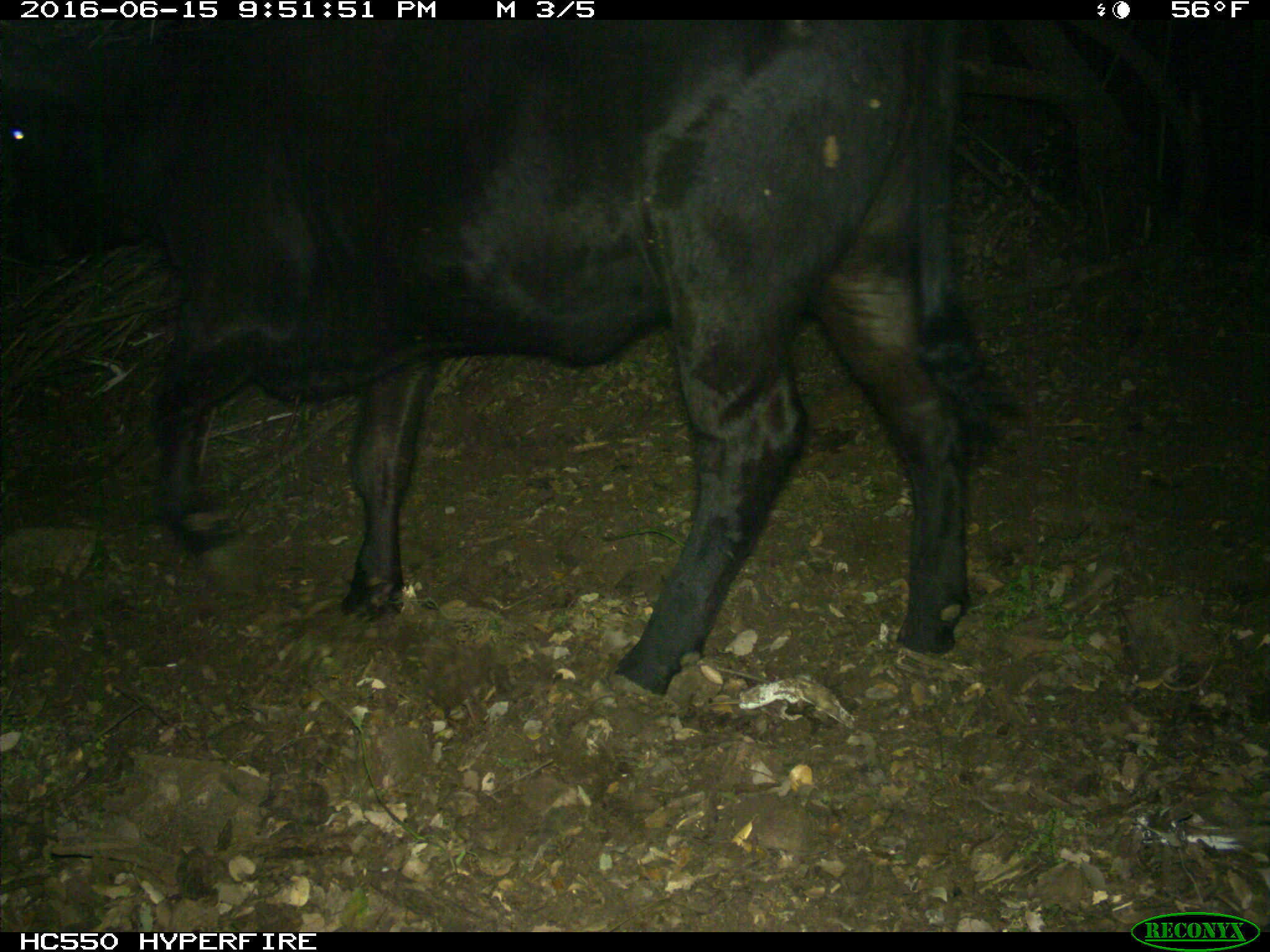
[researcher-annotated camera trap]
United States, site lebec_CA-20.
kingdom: Animalia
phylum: Chordata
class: Mammalia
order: Artiodactyla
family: Bovidae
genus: Bos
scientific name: Bos taurus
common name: domestic cow